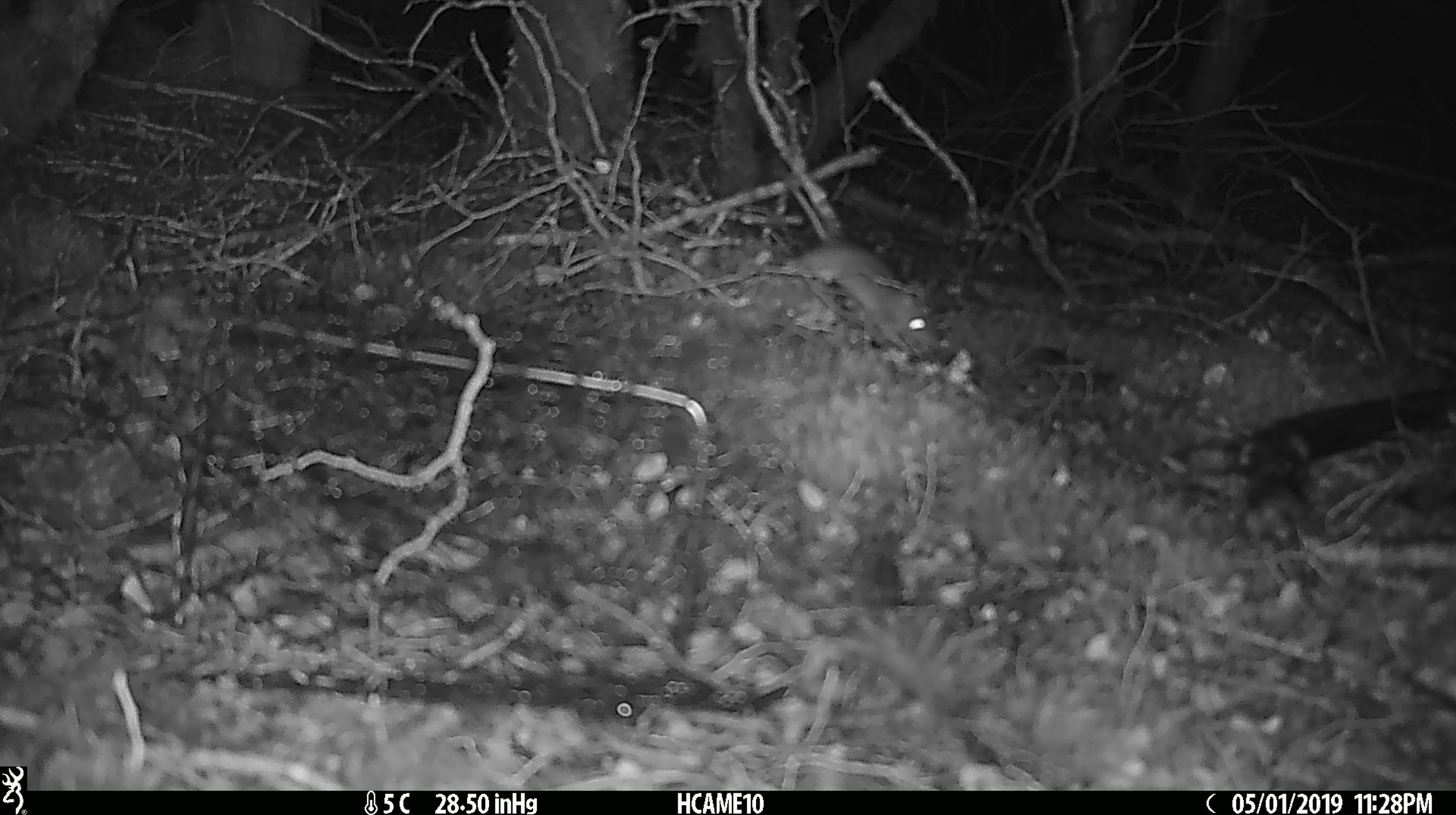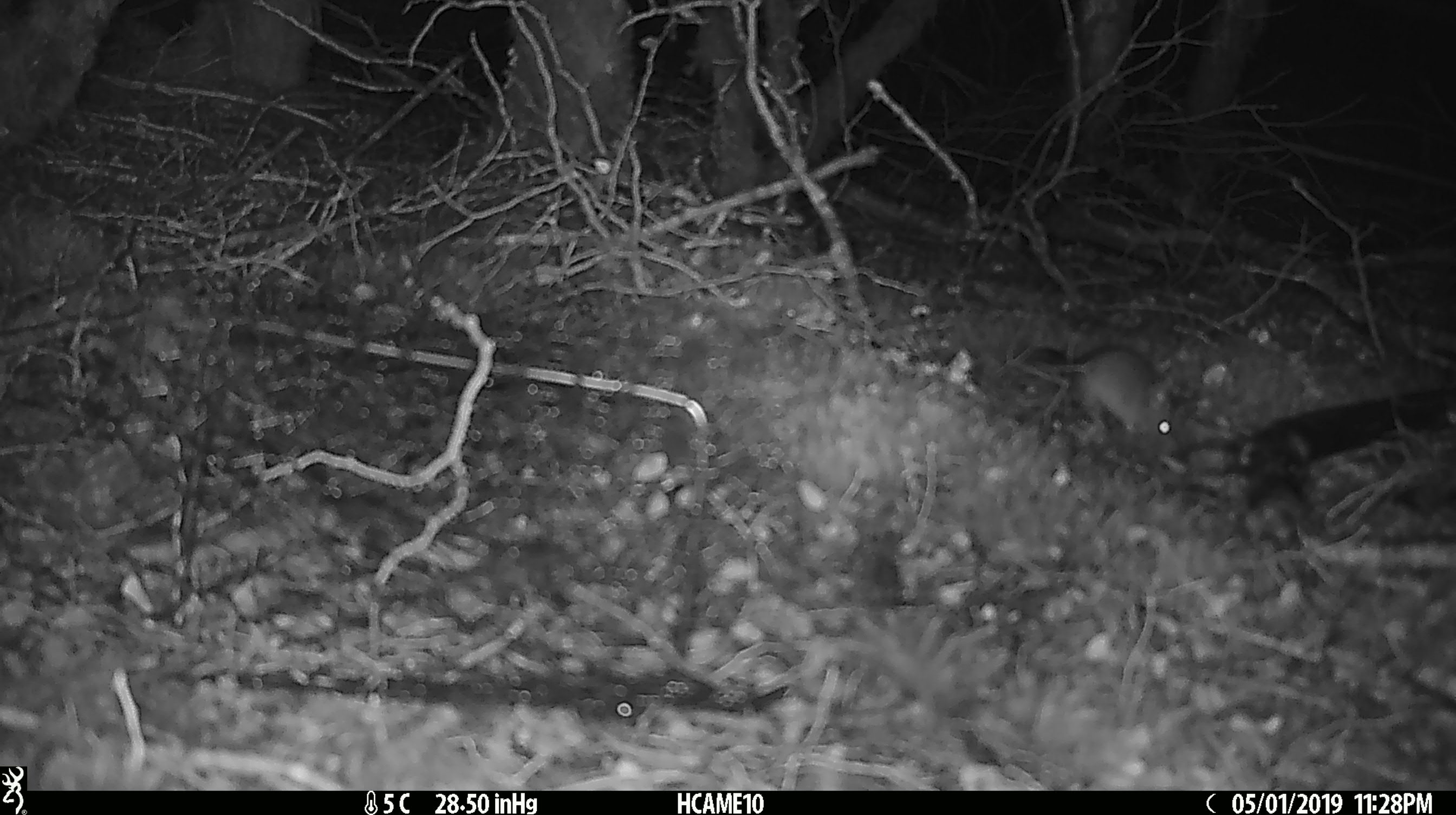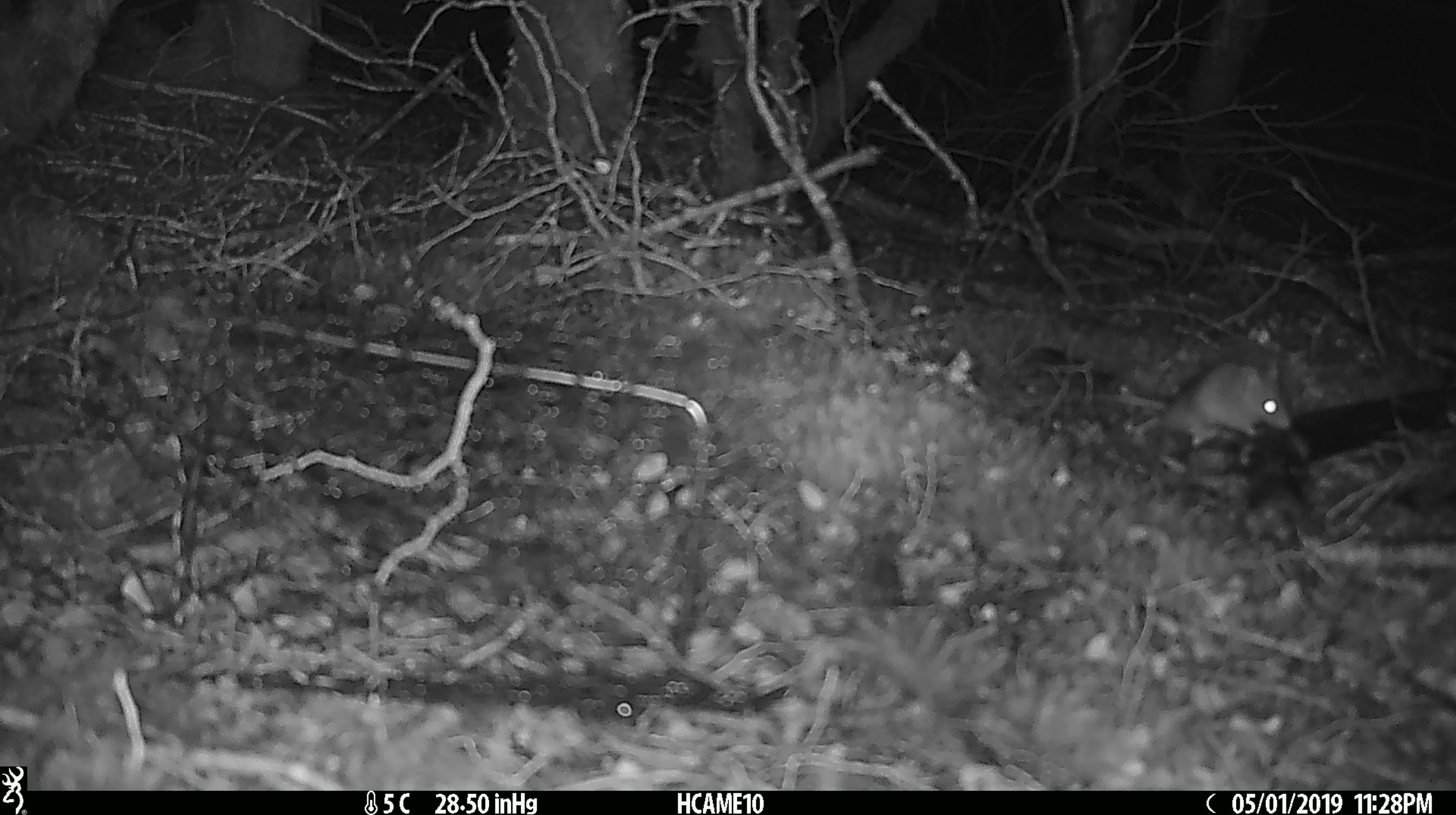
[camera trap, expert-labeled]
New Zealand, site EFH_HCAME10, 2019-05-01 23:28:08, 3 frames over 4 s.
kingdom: Animalia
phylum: Chordata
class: Mammalia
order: Rodentia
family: Muridae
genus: Mus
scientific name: Mus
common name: mouse